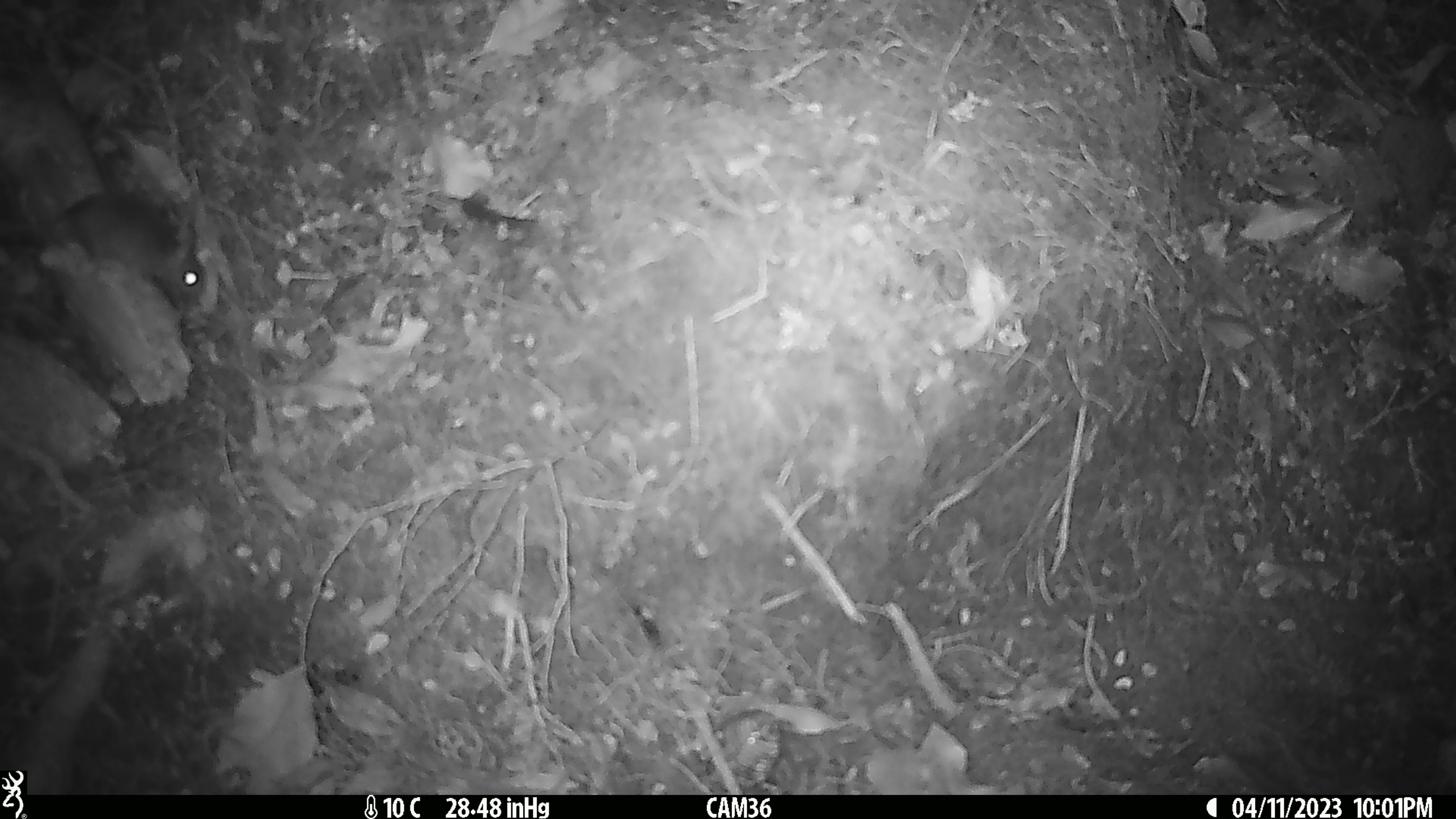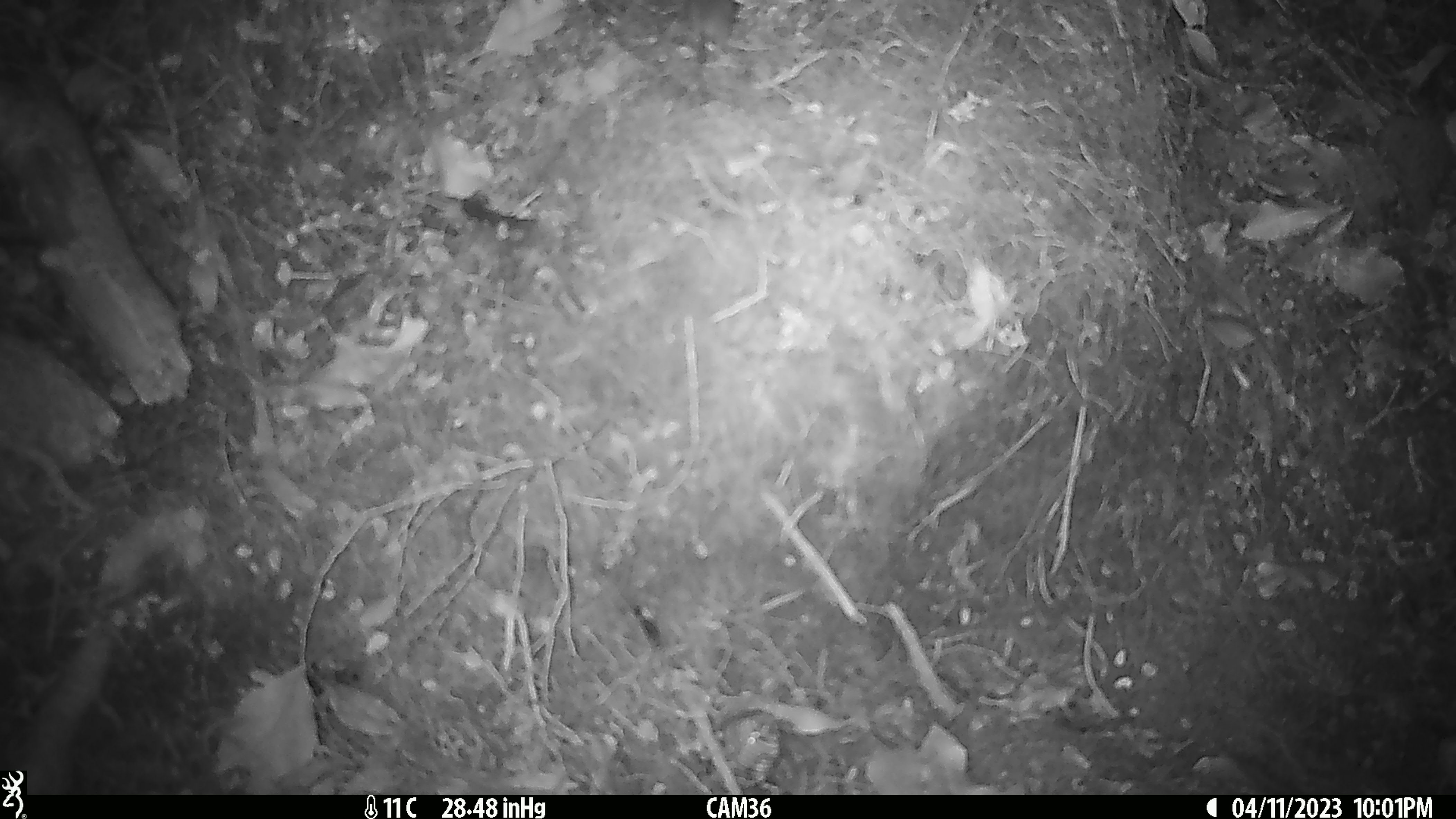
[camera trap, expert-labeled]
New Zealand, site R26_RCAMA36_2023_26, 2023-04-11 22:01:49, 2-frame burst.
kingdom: Animalia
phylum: Chordata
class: Mammalia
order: Rodentia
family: Muridae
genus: Mus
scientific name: Mus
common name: mouse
Mouse (Mus).